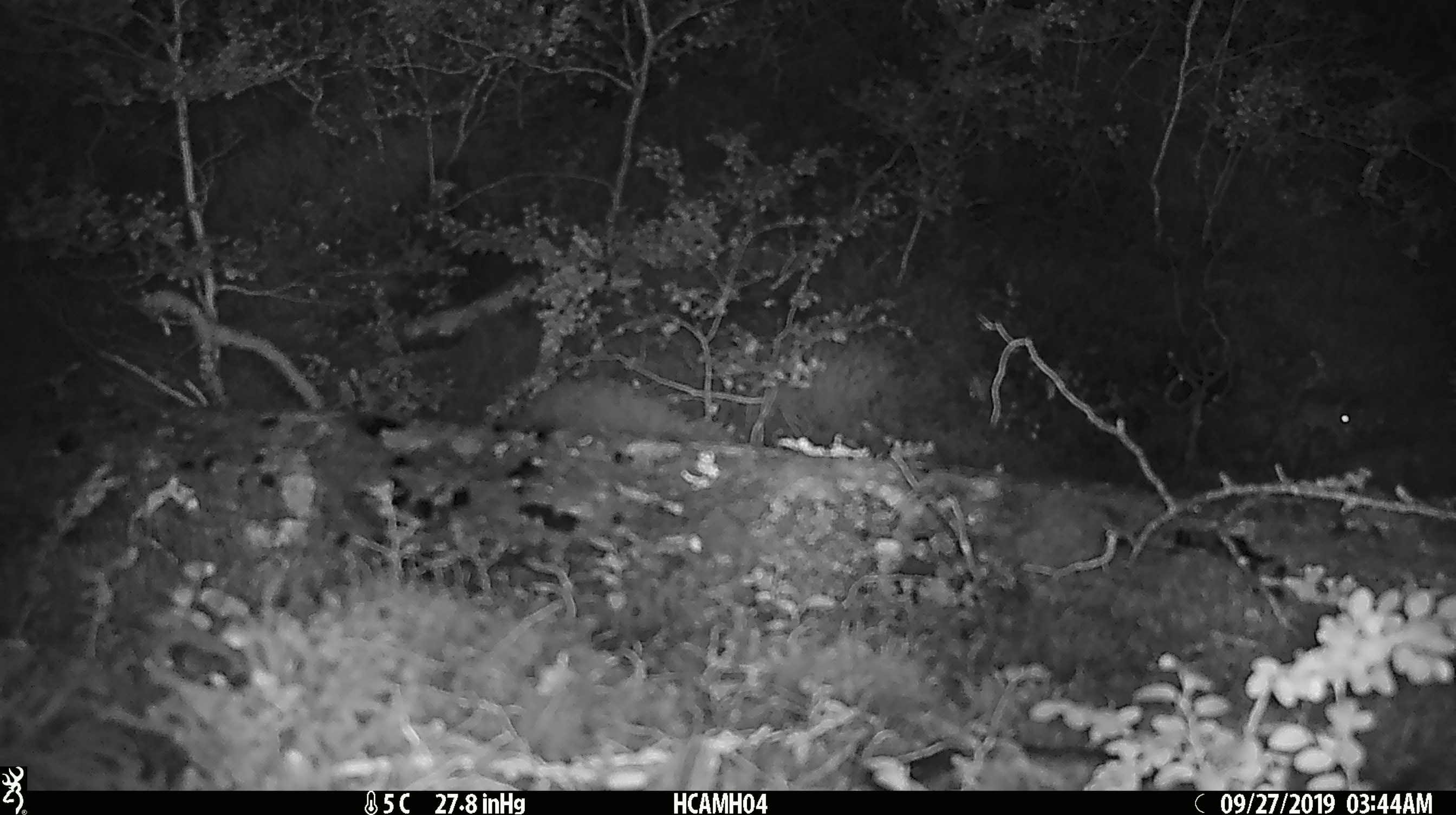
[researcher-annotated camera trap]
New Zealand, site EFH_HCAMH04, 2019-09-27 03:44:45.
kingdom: Animalia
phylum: Chordata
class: Mammalia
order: Rodentia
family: Muridae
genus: Mus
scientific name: Mus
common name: mouse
Mouse (Mus).